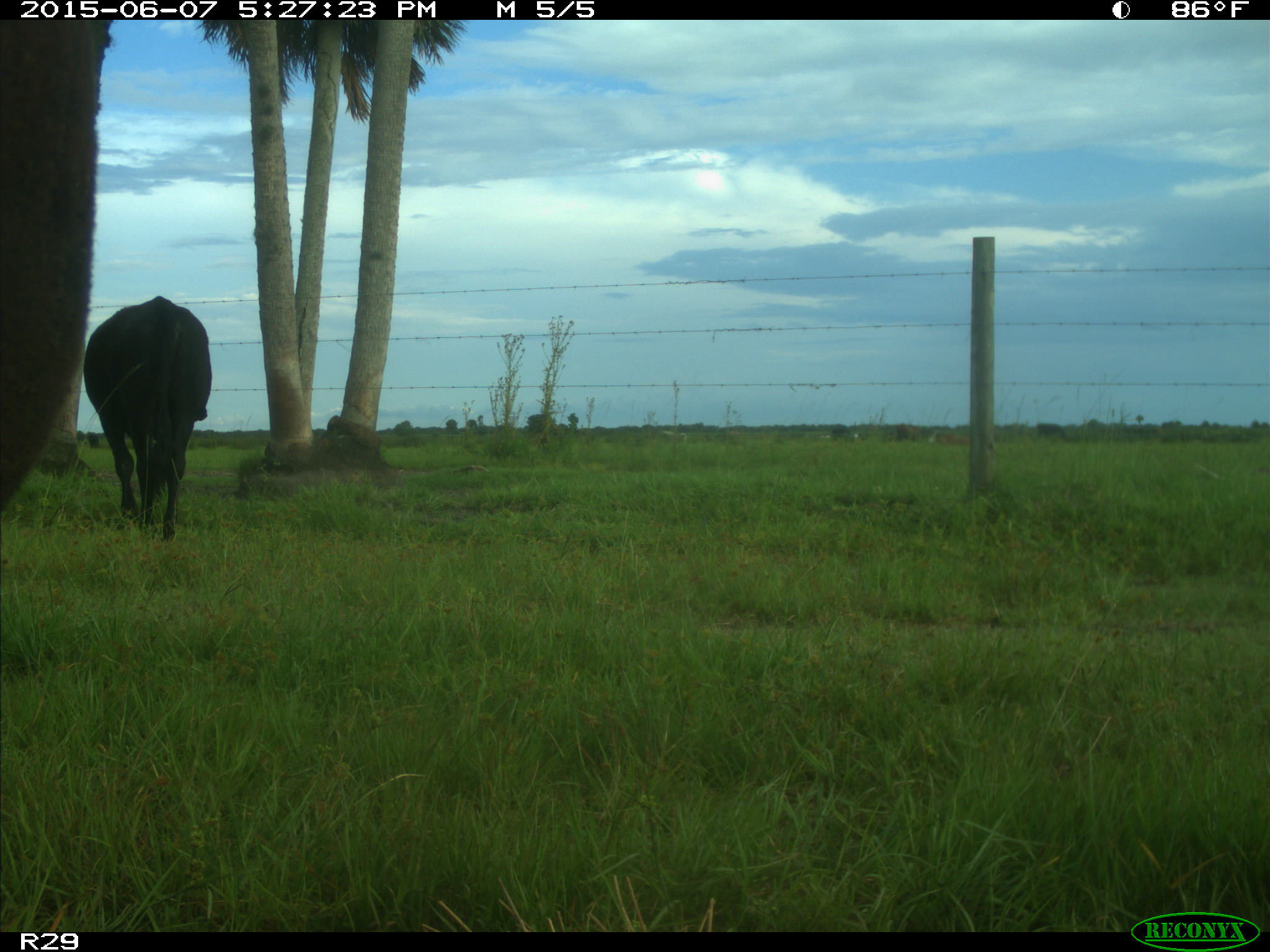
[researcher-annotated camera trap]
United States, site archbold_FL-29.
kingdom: Animalia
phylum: Chordata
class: Mammalia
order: Artiodactyla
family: Bovidae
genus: Bos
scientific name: Bos taurus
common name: domestic cow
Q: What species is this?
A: Bos taurus (domestic cow).